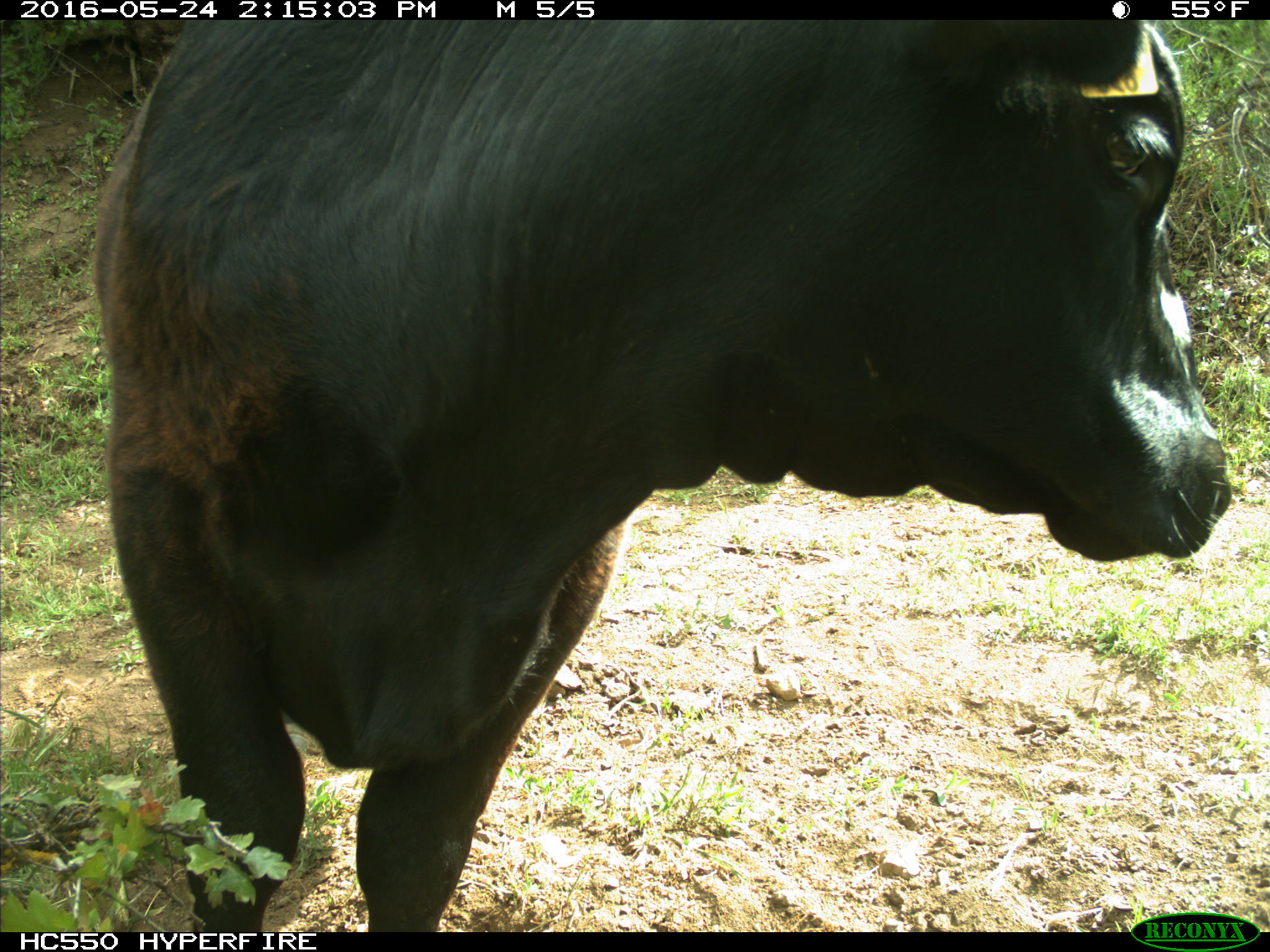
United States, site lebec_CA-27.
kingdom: Animalia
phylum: Chordata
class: Mammalia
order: Artiodactyla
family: Bovidae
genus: Bos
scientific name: Bos taurus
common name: domestic cow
Bos taurus (domestic cow).